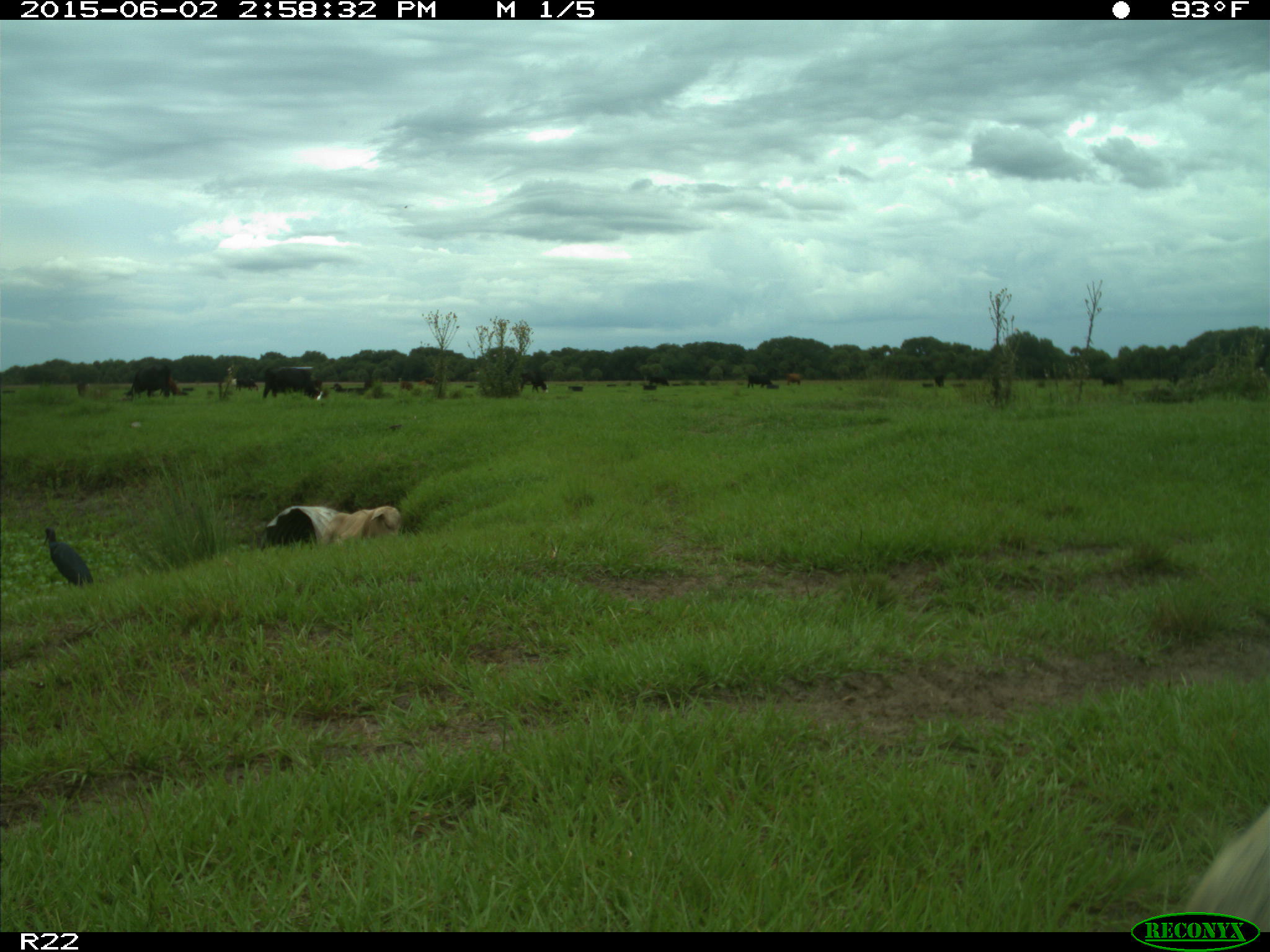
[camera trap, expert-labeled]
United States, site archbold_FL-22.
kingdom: Animalia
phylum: Chordata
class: Mammalia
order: Artiodactyla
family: Bovidae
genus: Bos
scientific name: Bos taurus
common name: domestic cow